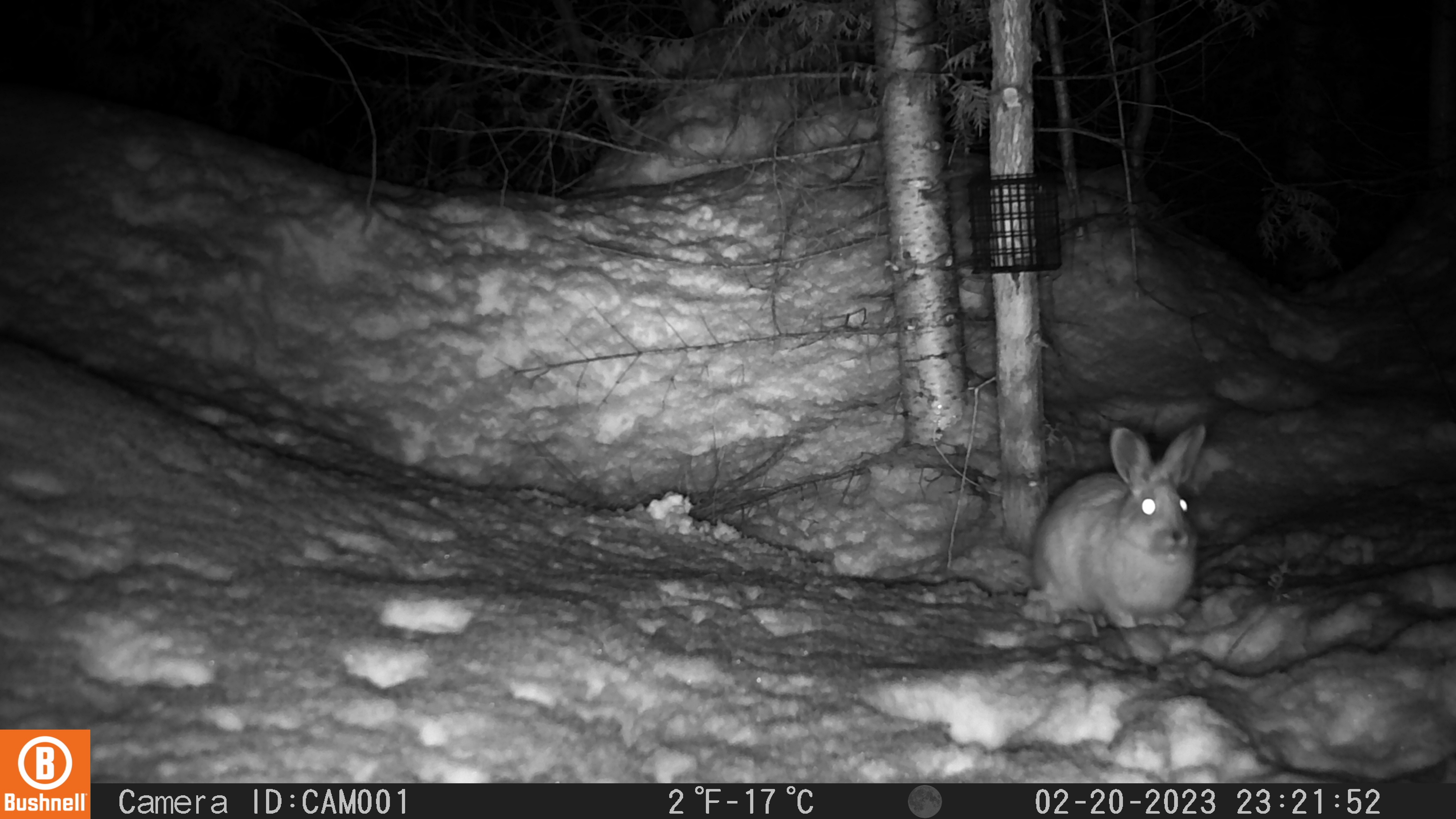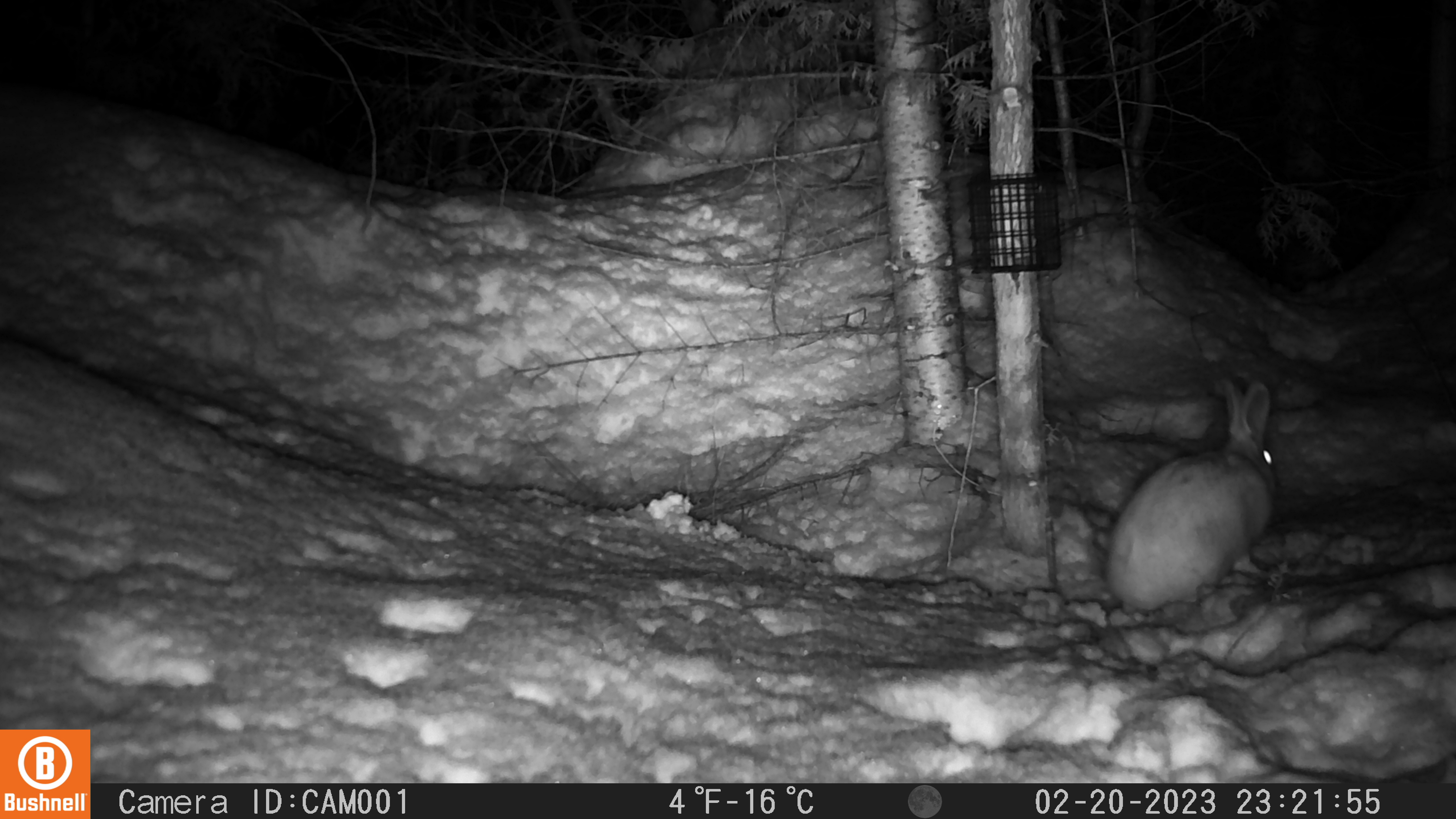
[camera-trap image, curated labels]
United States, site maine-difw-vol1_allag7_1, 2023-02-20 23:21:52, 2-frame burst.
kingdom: Animalia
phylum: Chordata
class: Mammalia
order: Lagomorpha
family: Leporidae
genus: Lepus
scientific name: Lepus americanus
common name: snowshoe hare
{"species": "snowshoe hare (Lepus americanus)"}